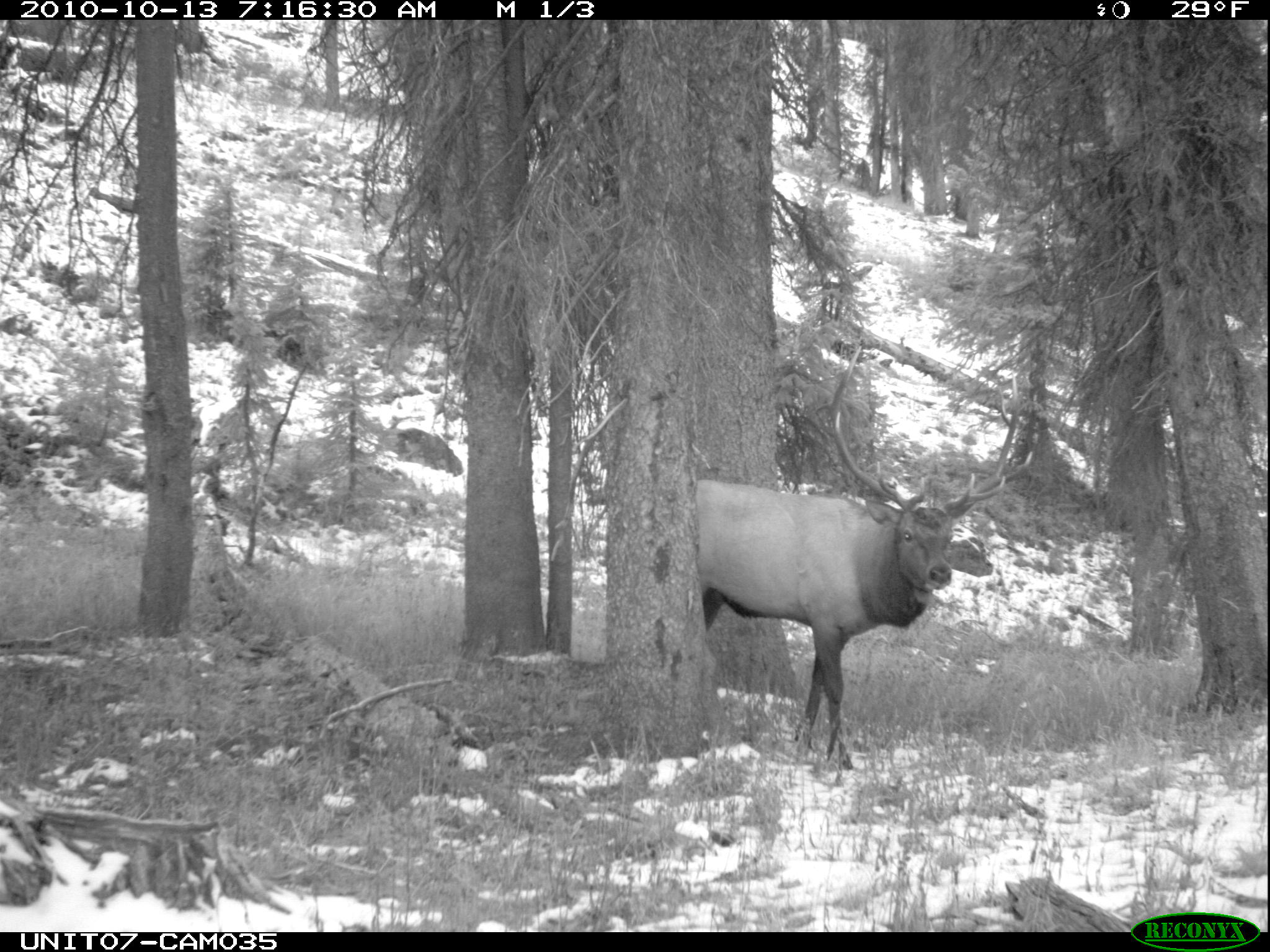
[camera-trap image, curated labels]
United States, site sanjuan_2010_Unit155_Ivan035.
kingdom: Animalia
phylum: Chordata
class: Mammalia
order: Artiodactyla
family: Cervidae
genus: Cervus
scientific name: Cervus elaphus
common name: red deer